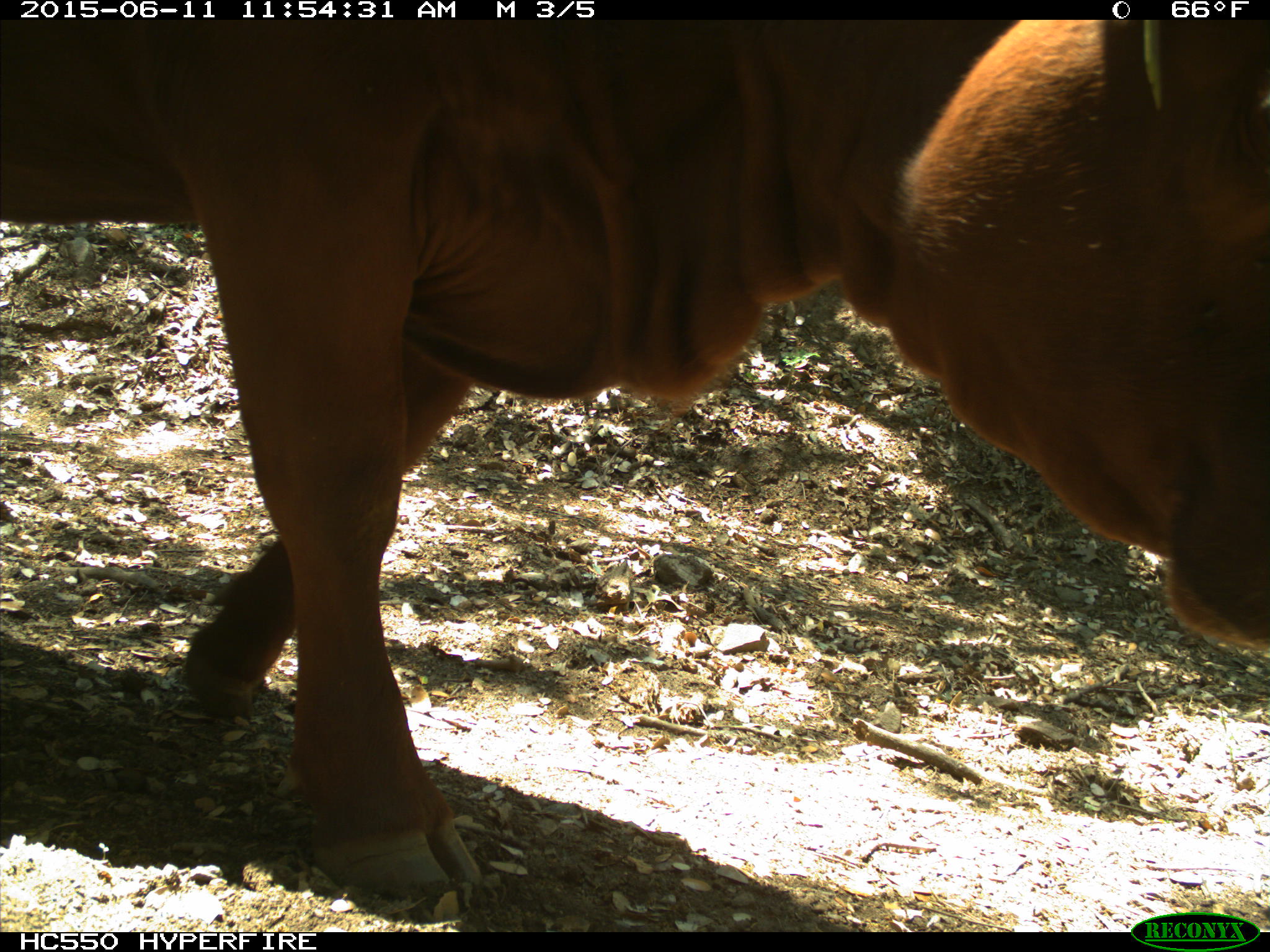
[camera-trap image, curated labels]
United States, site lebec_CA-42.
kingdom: Animalia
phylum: Chordata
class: Mammalia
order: Artiodactyla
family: Bovidae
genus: Bos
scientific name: Bos taurus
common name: domestic cow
Bos taurus (domestic cow).